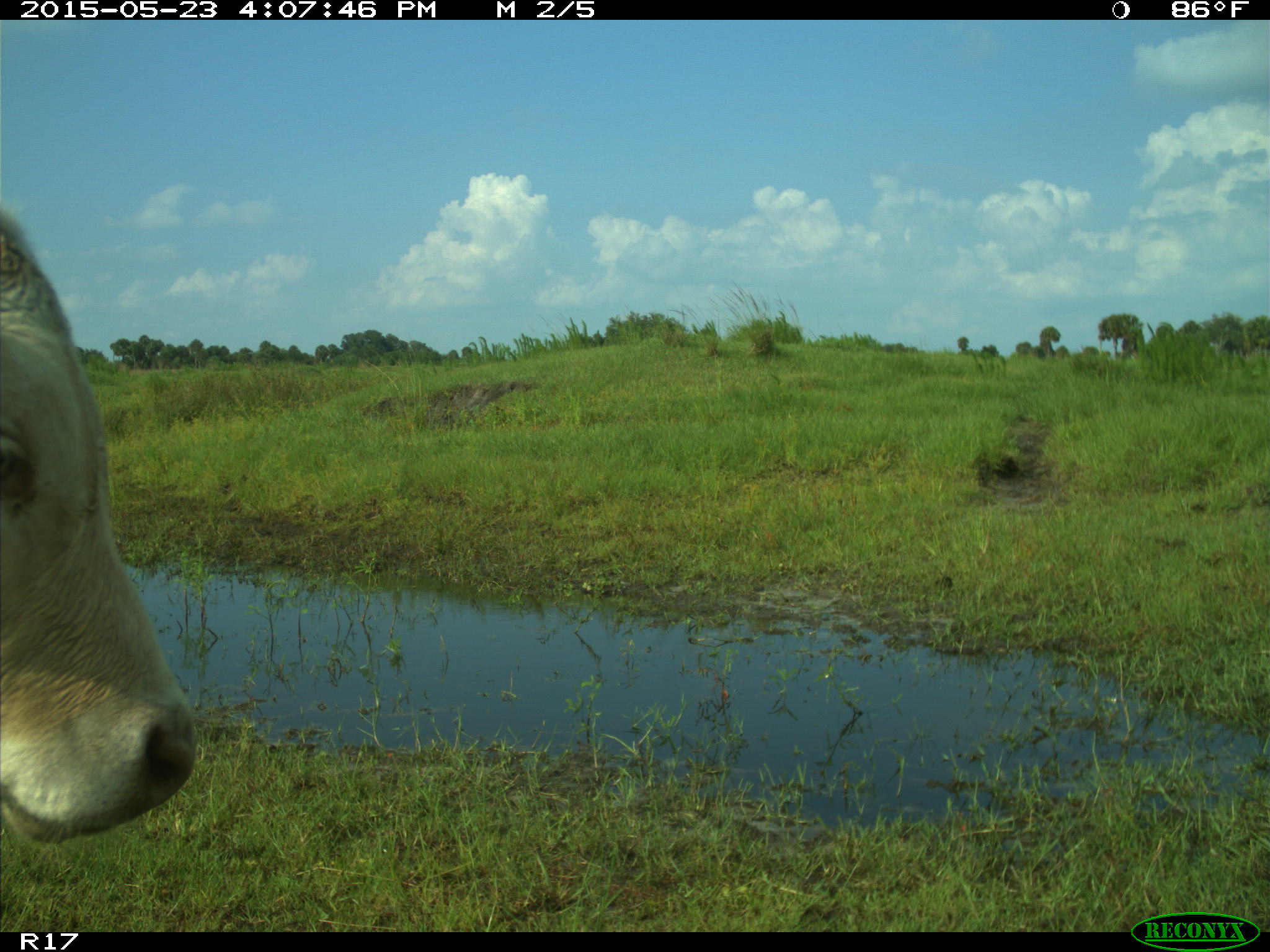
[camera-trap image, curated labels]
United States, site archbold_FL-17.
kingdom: Animalia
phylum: Chordata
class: Mammalia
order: Artiodactyla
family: Bovidae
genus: Bos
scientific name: Bos taurus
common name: domestic cow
Bos taurus (domestic cow).